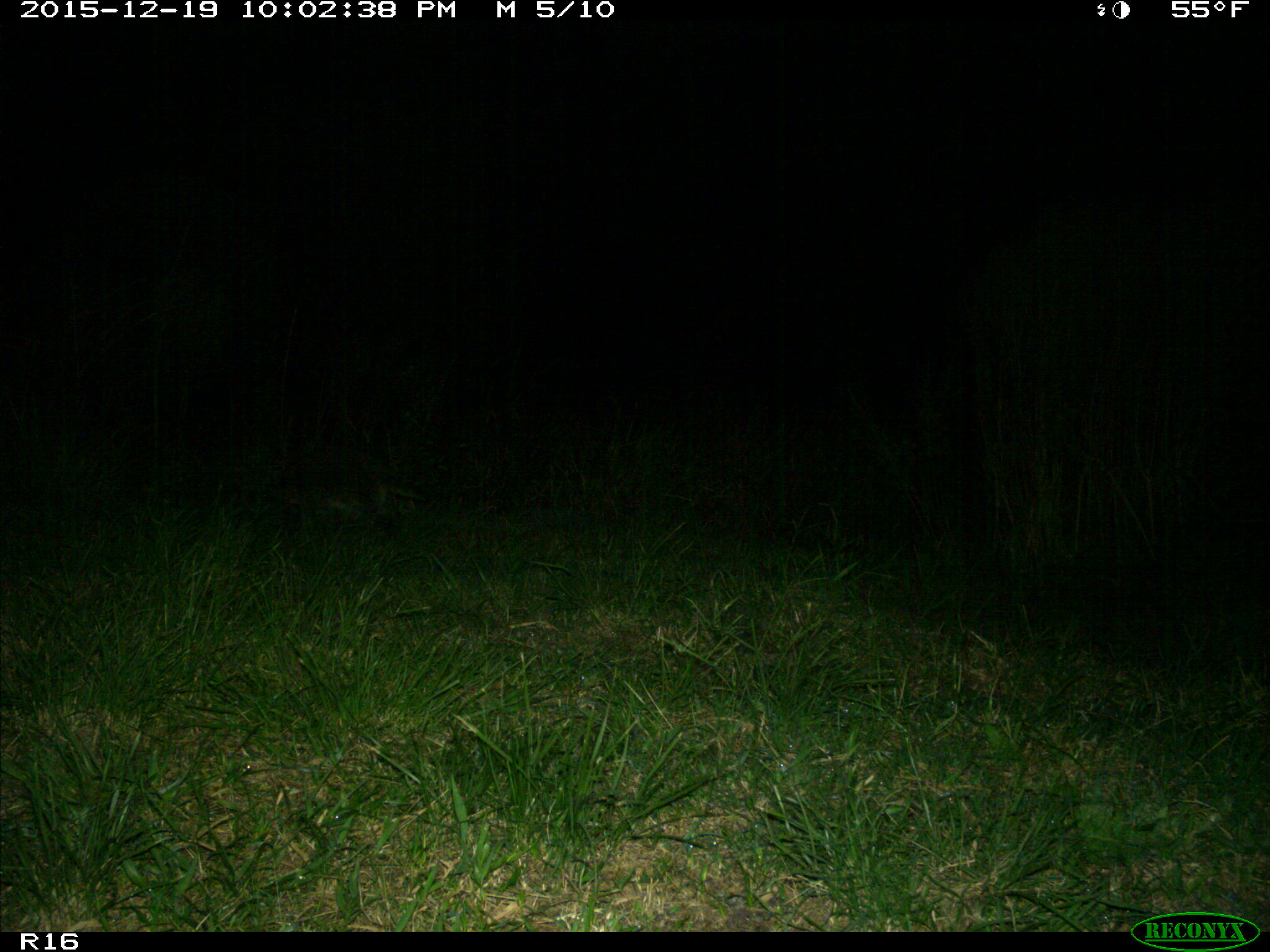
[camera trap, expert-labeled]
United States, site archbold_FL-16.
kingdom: Animalia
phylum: Chordata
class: Mammalia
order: Carnivora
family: Procyonidae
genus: Procyon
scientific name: Procyon lotor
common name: common raccoon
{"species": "Procyon lotor (common raccoon)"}